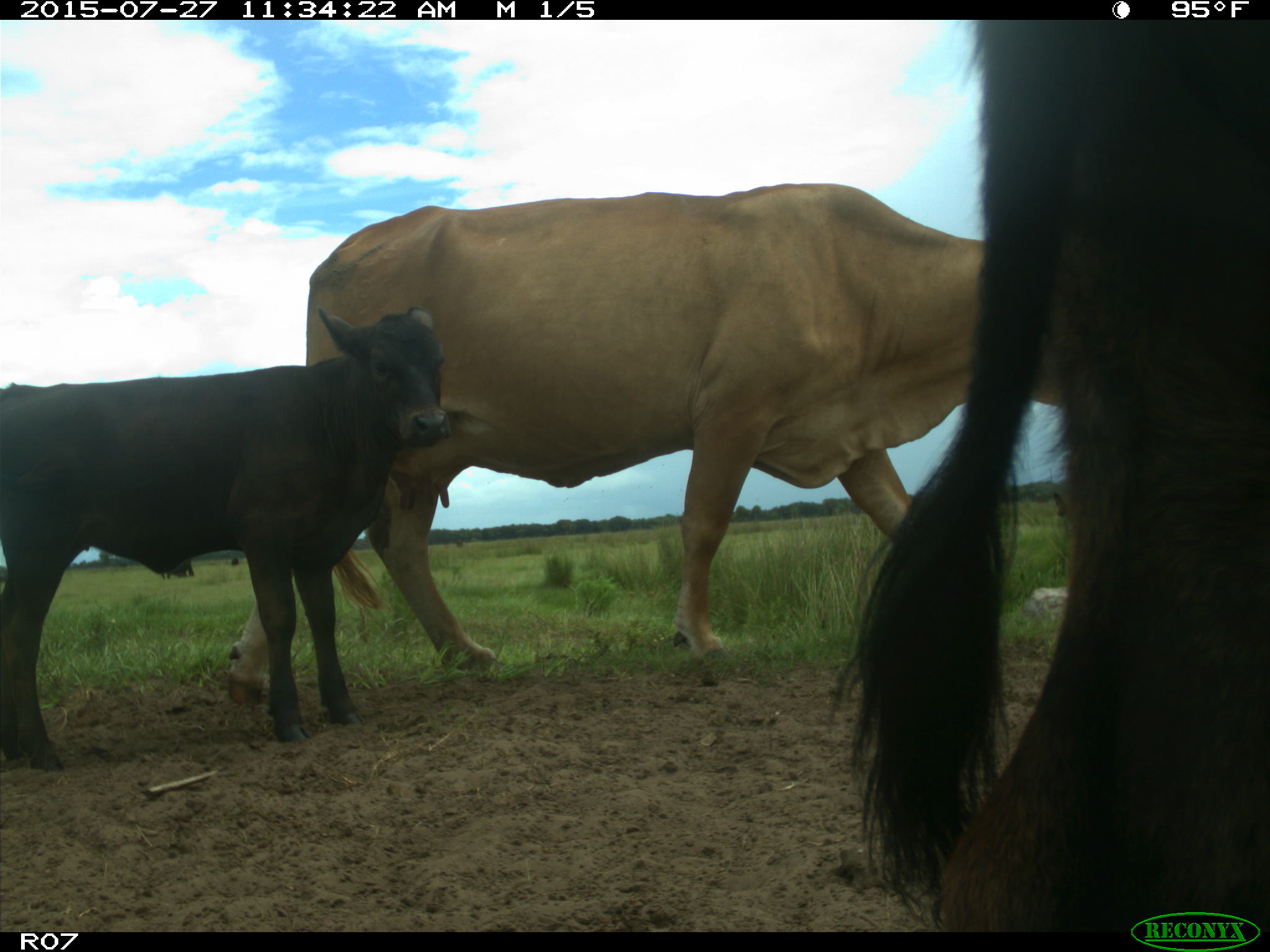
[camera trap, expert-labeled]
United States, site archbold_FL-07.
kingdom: Animalia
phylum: Chordata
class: Mammalia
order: Artiodactyla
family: Bovidae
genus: Bos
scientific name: Bos taurus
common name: domestic cow